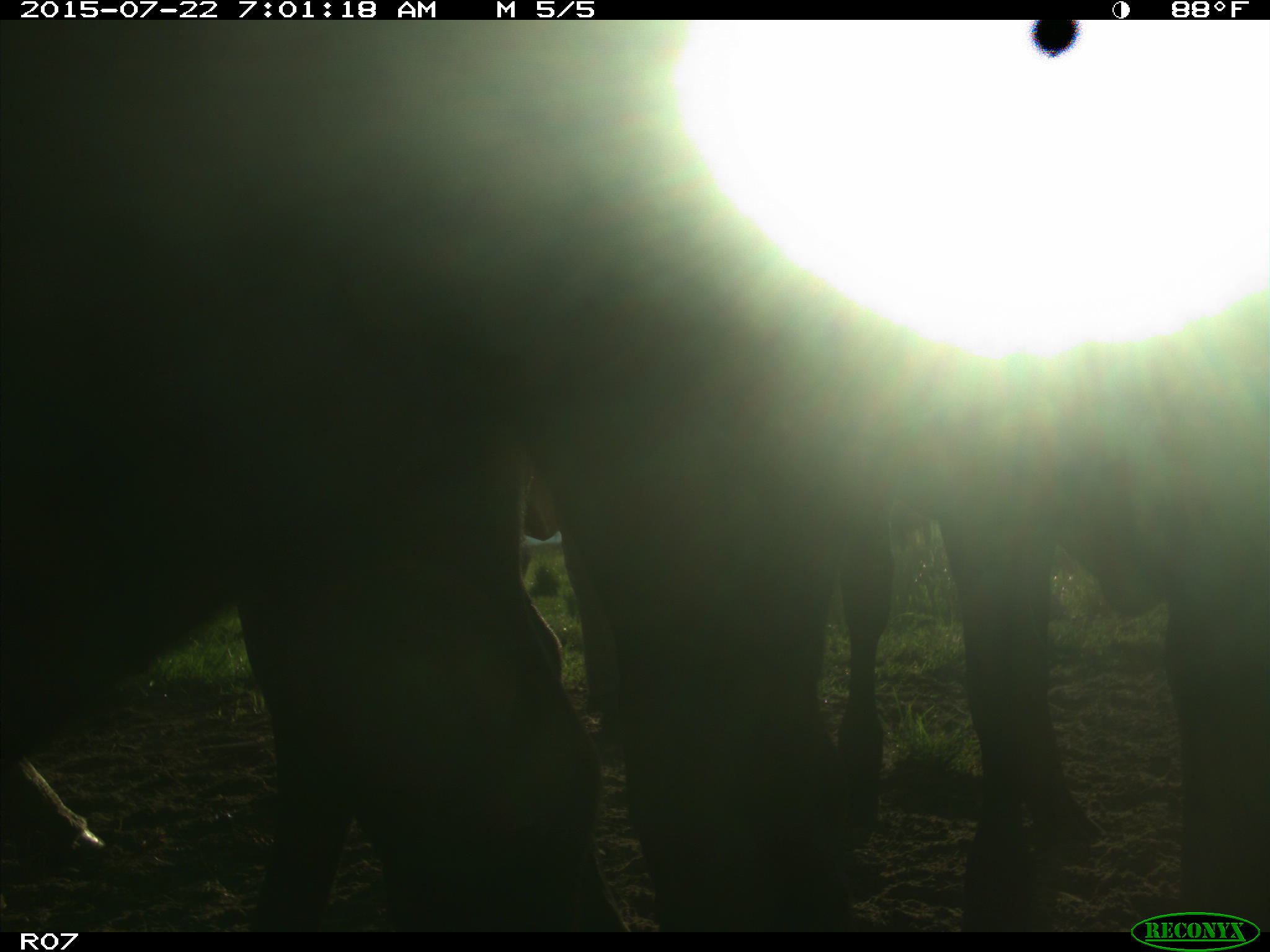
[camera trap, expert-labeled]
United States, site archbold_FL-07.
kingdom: Animalia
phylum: Chordata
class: Mammalia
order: Artiodactyla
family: Bovidae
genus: Bos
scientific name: Bos taurus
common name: domestic cow